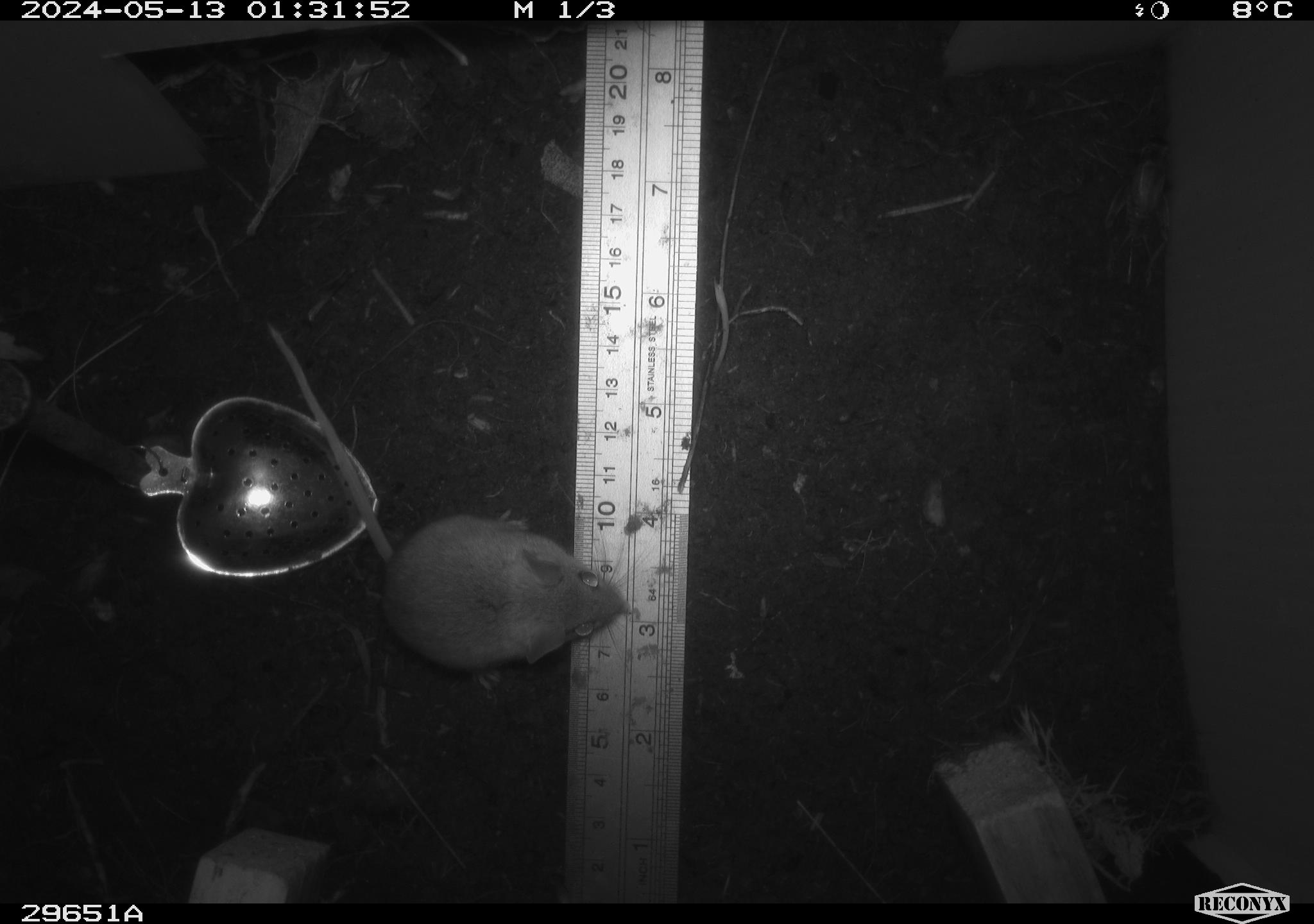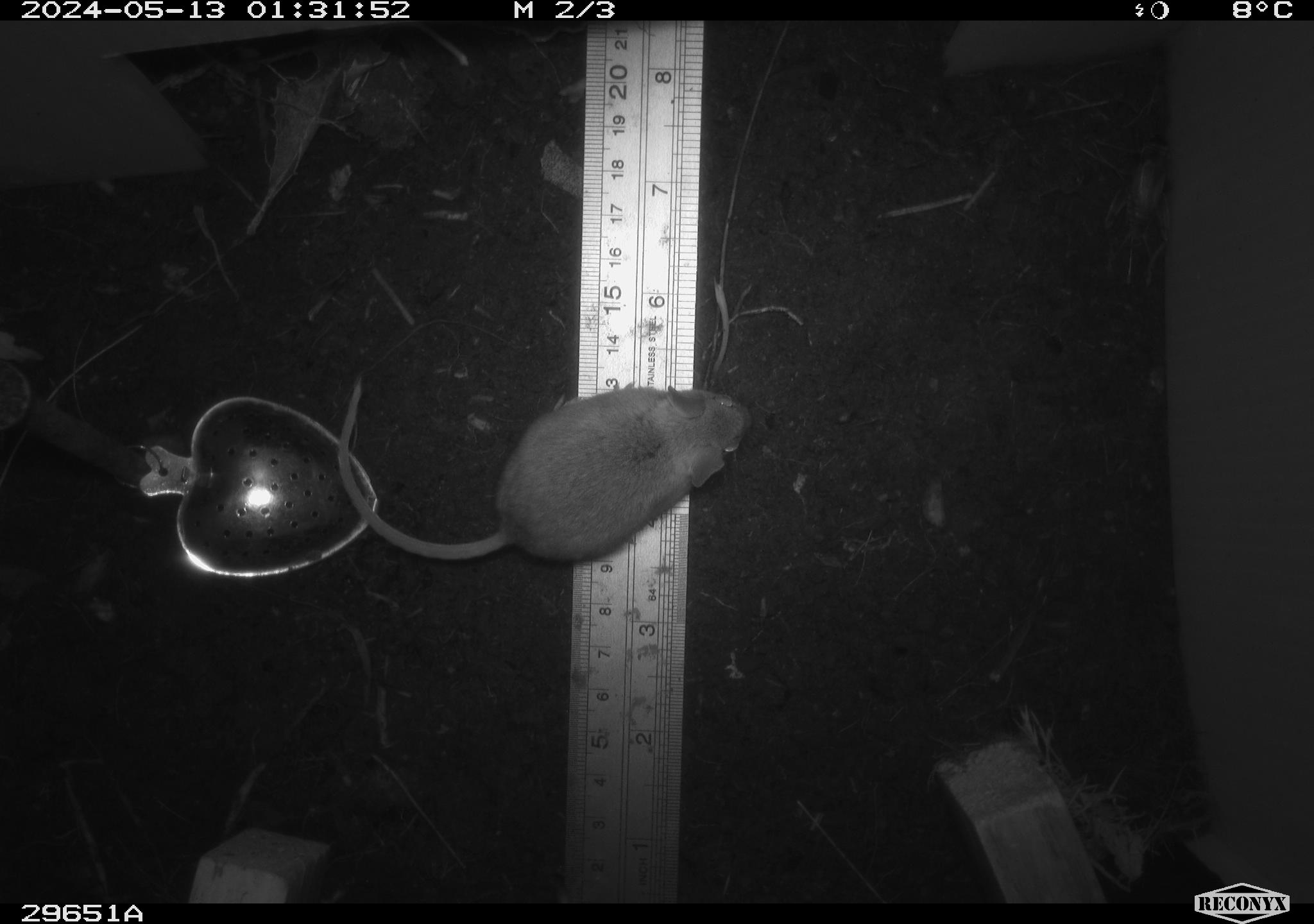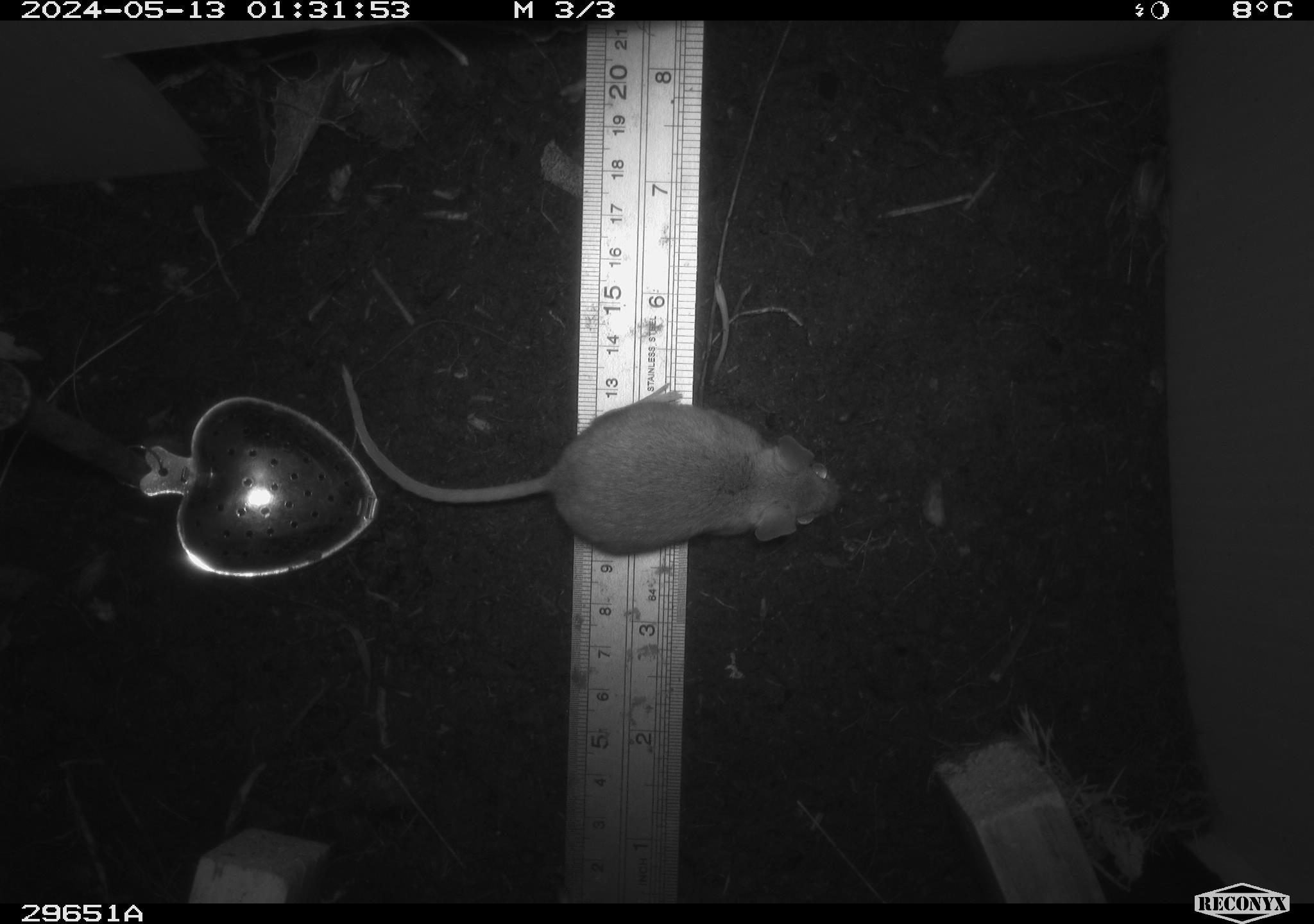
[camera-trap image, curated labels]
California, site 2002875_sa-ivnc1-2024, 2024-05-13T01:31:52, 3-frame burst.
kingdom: Animalia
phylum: Chordata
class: Mammalia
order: Rodentia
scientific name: Rodentia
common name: mouse species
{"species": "mouse species (Rodentia)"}